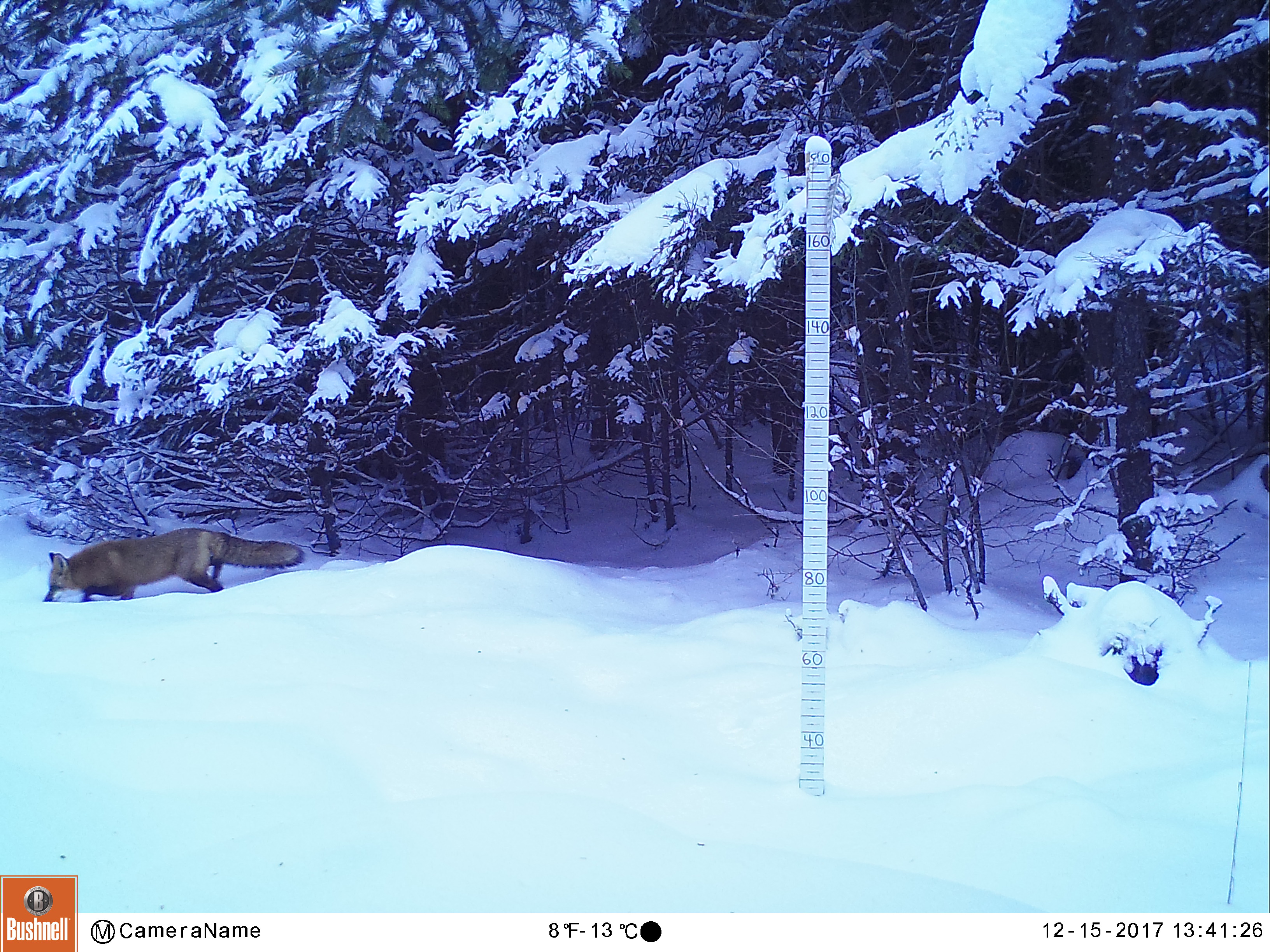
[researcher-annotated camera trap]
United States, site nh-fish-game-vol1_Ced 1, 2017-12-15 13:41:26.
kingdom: Animalia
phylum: Chordata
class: Mammalia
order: Carnivora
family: Canidae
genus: Vulpes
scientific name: Vulpes vulpes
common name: red fox